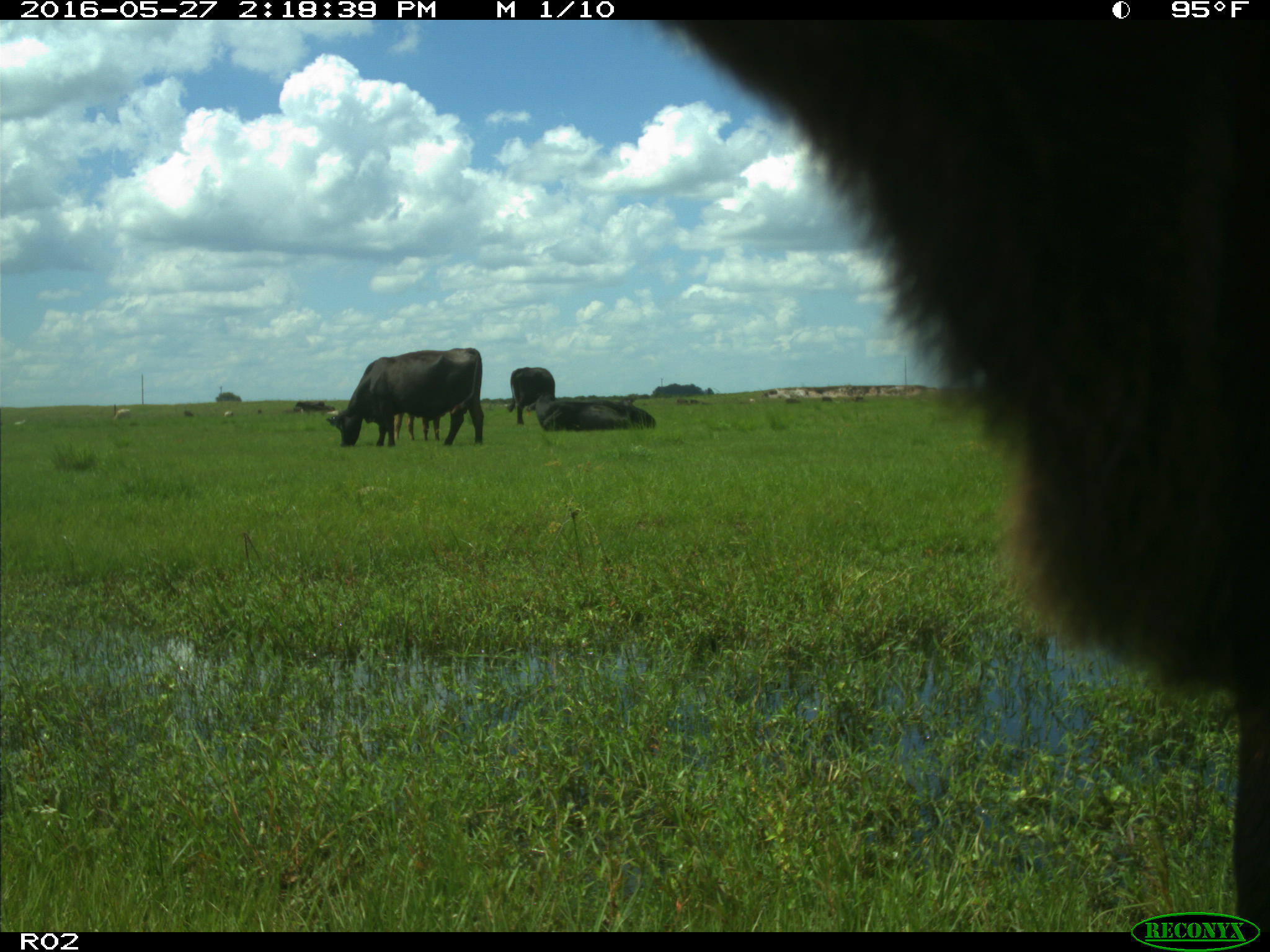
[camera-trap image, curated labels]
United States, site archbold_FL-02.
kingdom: Animalia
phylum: Chordata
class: Mammalia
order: Artiodactyla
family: Bovidae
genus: Bos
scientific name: Bos taurus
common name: domestic cow